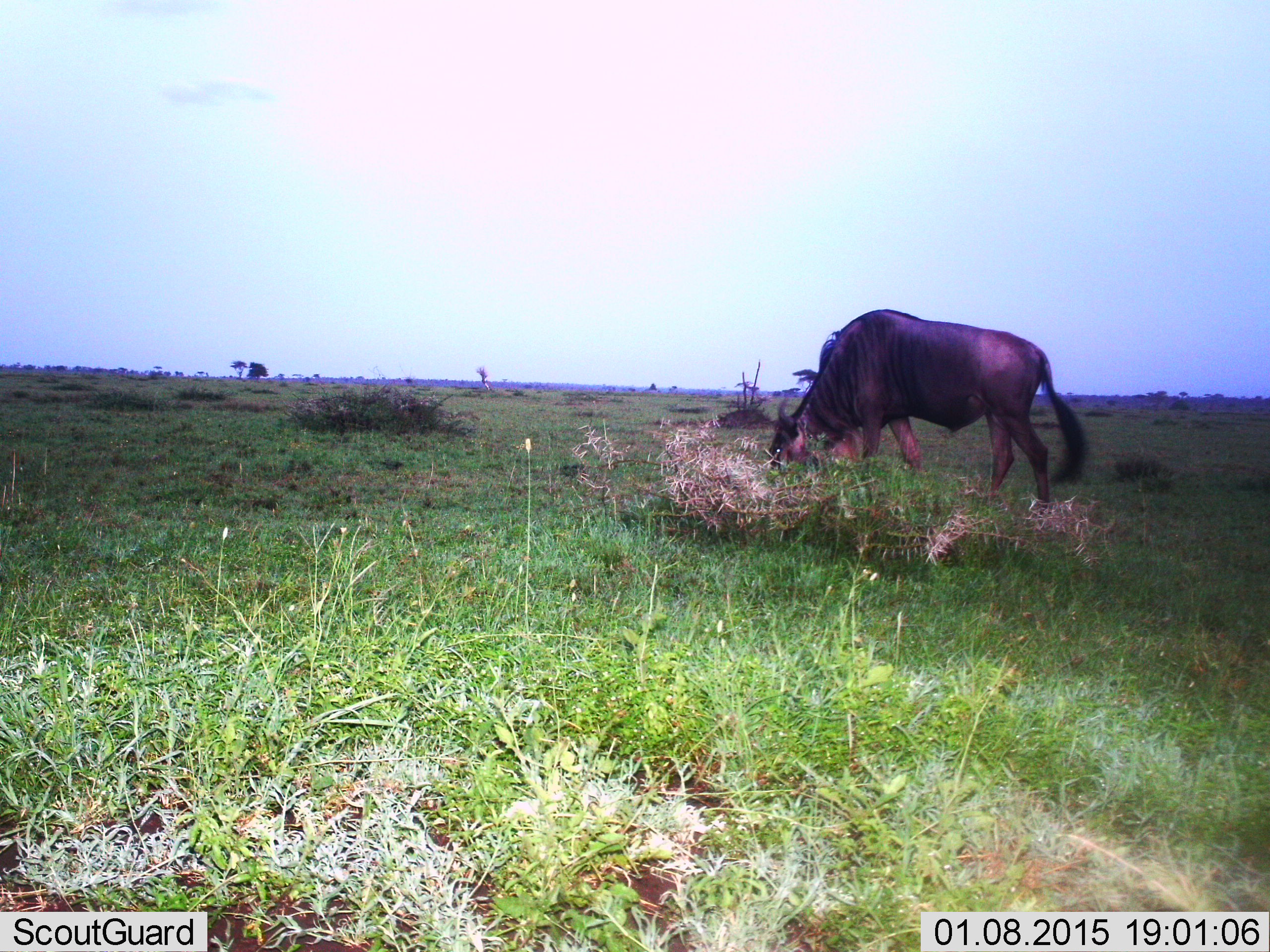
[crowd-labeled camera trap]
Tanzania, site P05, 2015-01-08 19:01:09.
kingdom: Animalia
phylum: Chordata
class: Mammalia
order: Artiodactyla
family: Bovidae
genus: Connochaetes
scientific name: Connochaetes taurinus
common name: blue wildebeest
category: wildebeest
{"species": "wildebeest (blue wildebeest) (Connochaetes taurinus)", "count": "1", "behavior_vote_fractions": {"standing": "20%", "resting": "0%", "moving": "10%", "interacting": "0%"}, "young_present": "0%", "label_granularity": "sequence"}